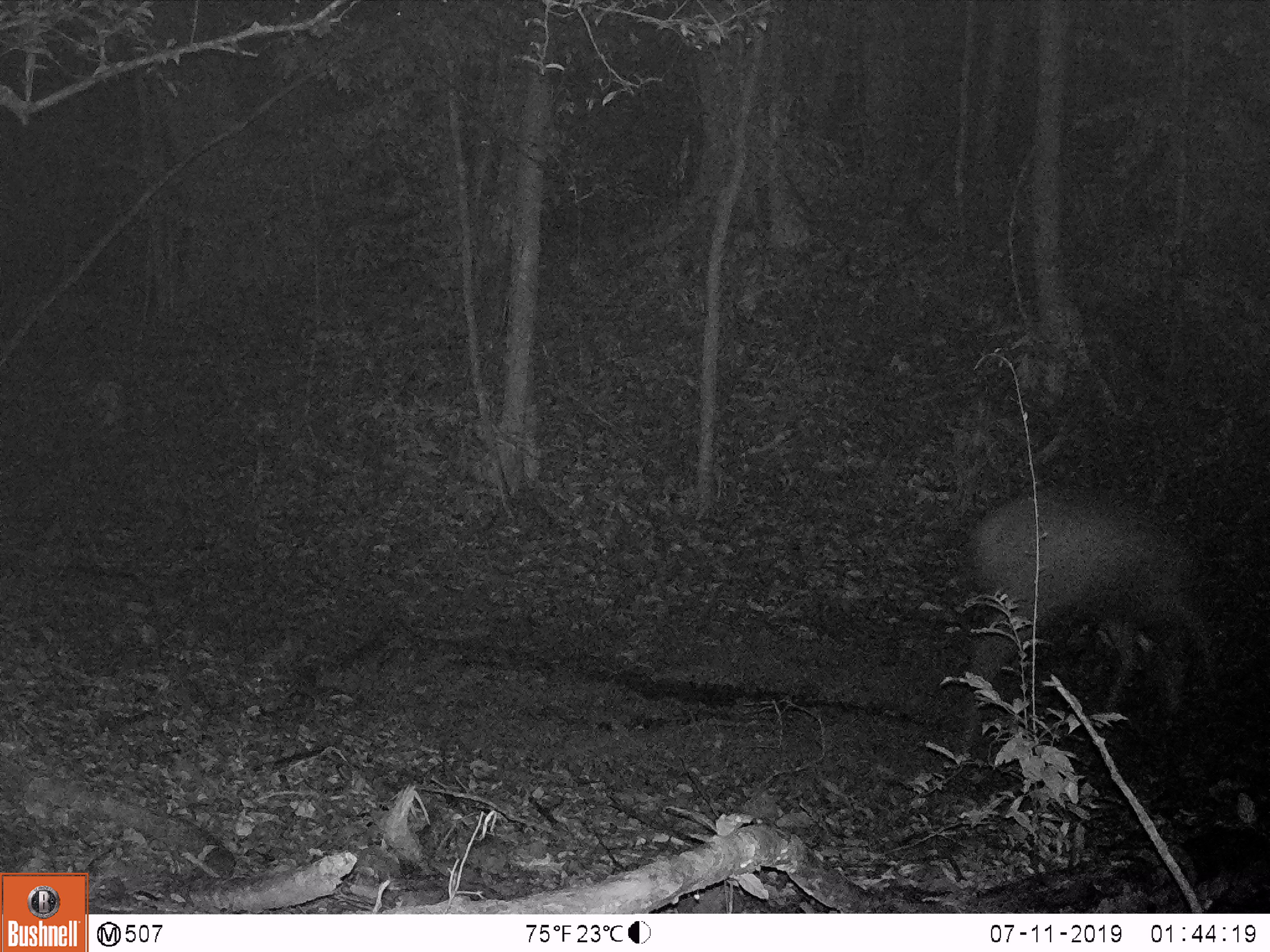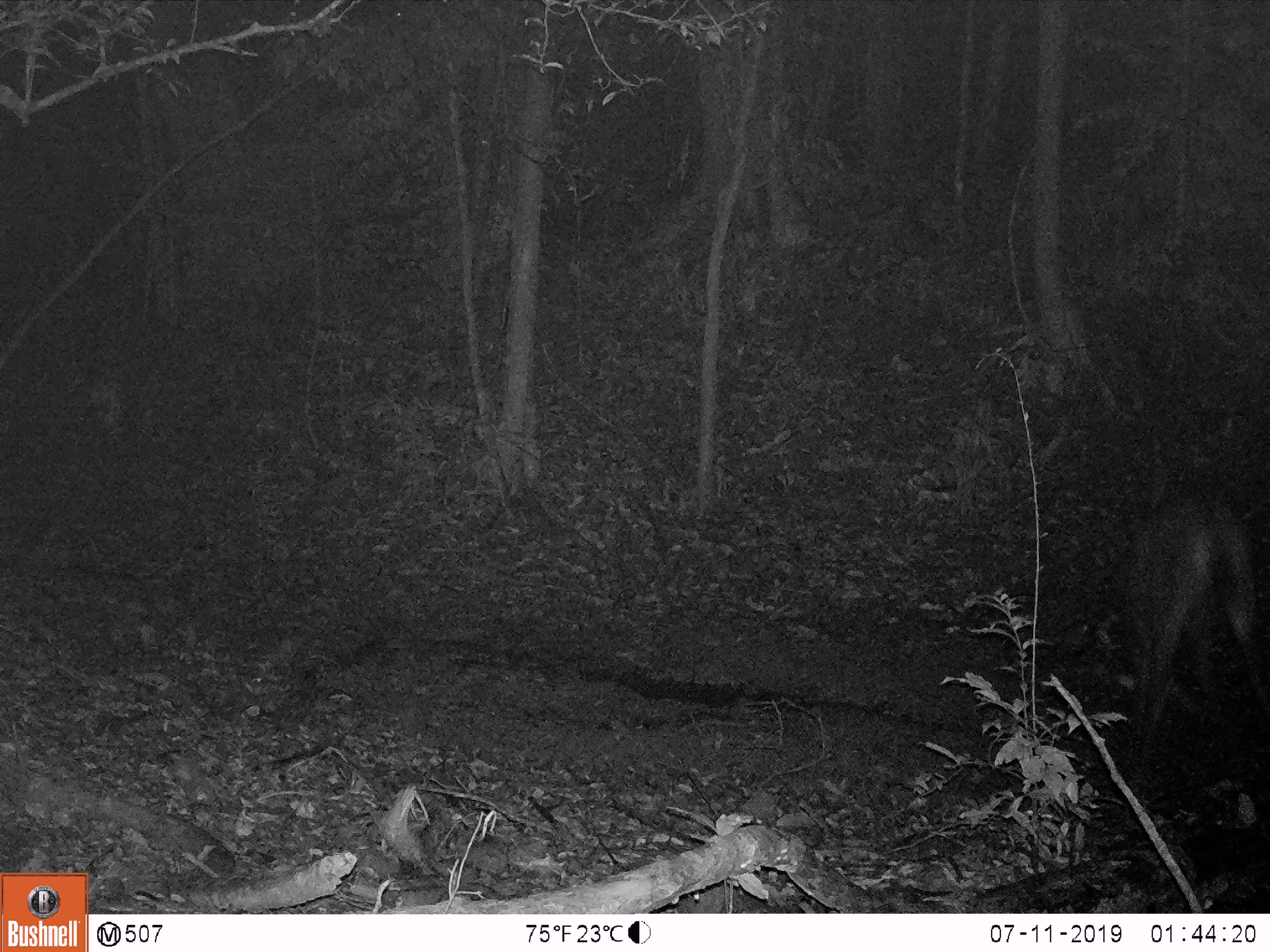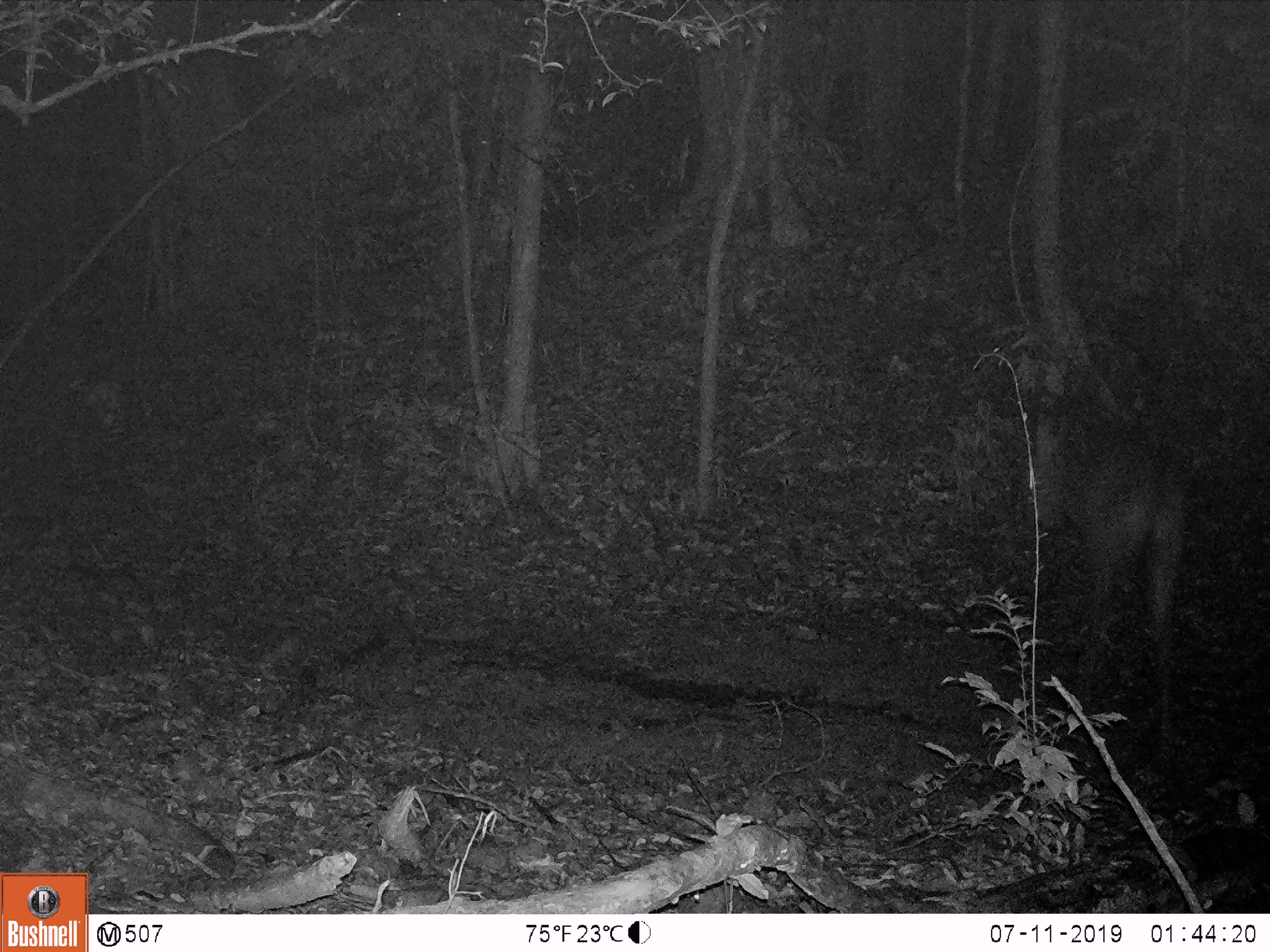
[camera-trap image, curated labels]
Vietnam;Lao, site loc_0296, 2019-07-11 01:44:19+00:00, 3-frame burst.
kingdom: Animalia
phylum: Chordata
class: Mammalia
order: Artiodactyla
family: Cervidae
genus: Rusa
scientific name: Rusa unicolor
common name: sambar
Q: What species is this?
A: Sambar (Rusa unicolor).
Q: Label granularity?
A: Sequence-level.